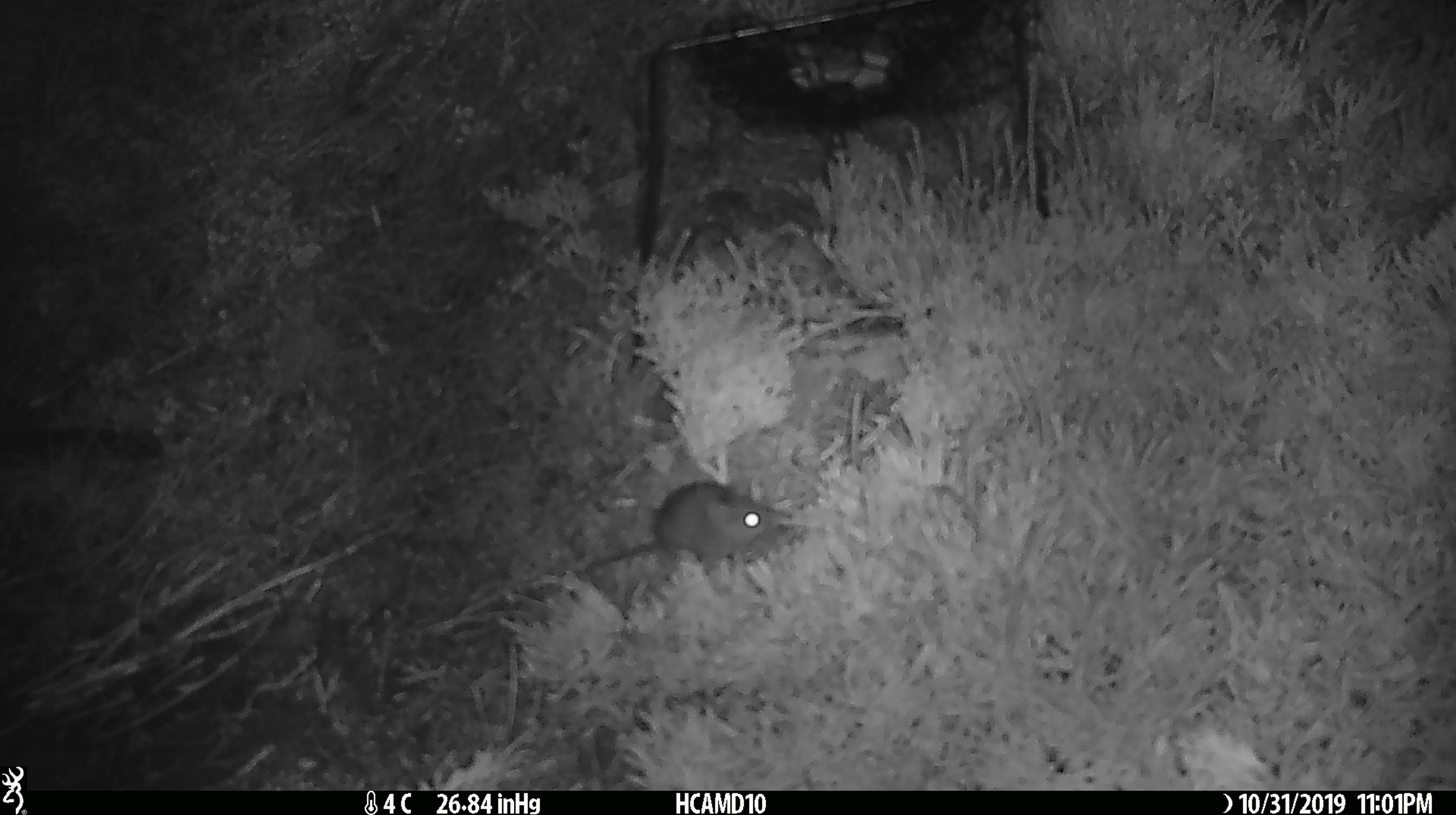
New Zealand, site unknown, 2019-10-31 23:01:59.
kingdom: Animalia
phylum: Chordata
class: Mammalia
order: Rodentia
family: Muridae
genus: Mus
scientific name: Mus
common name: mouse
Mouse (Mus).